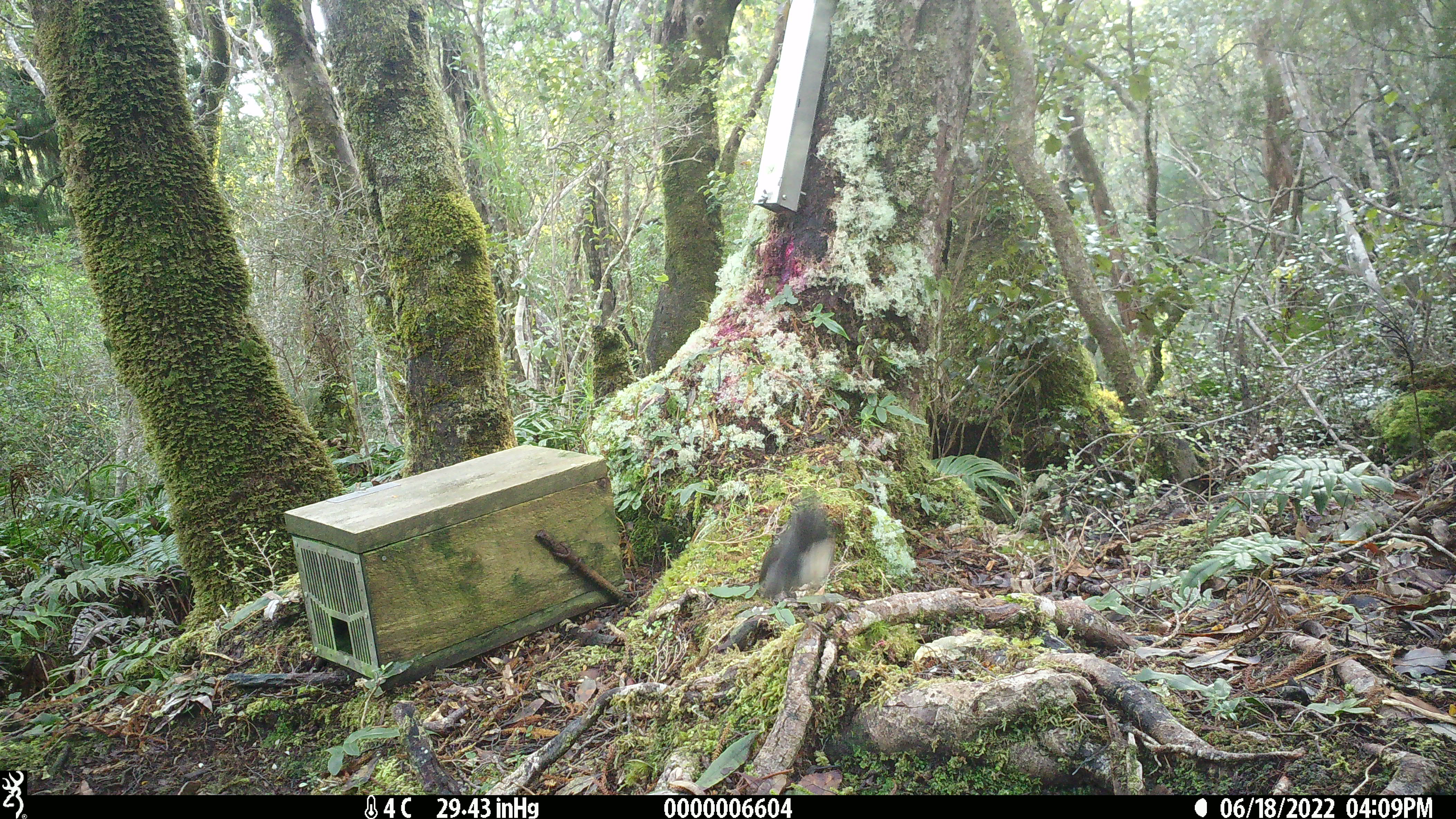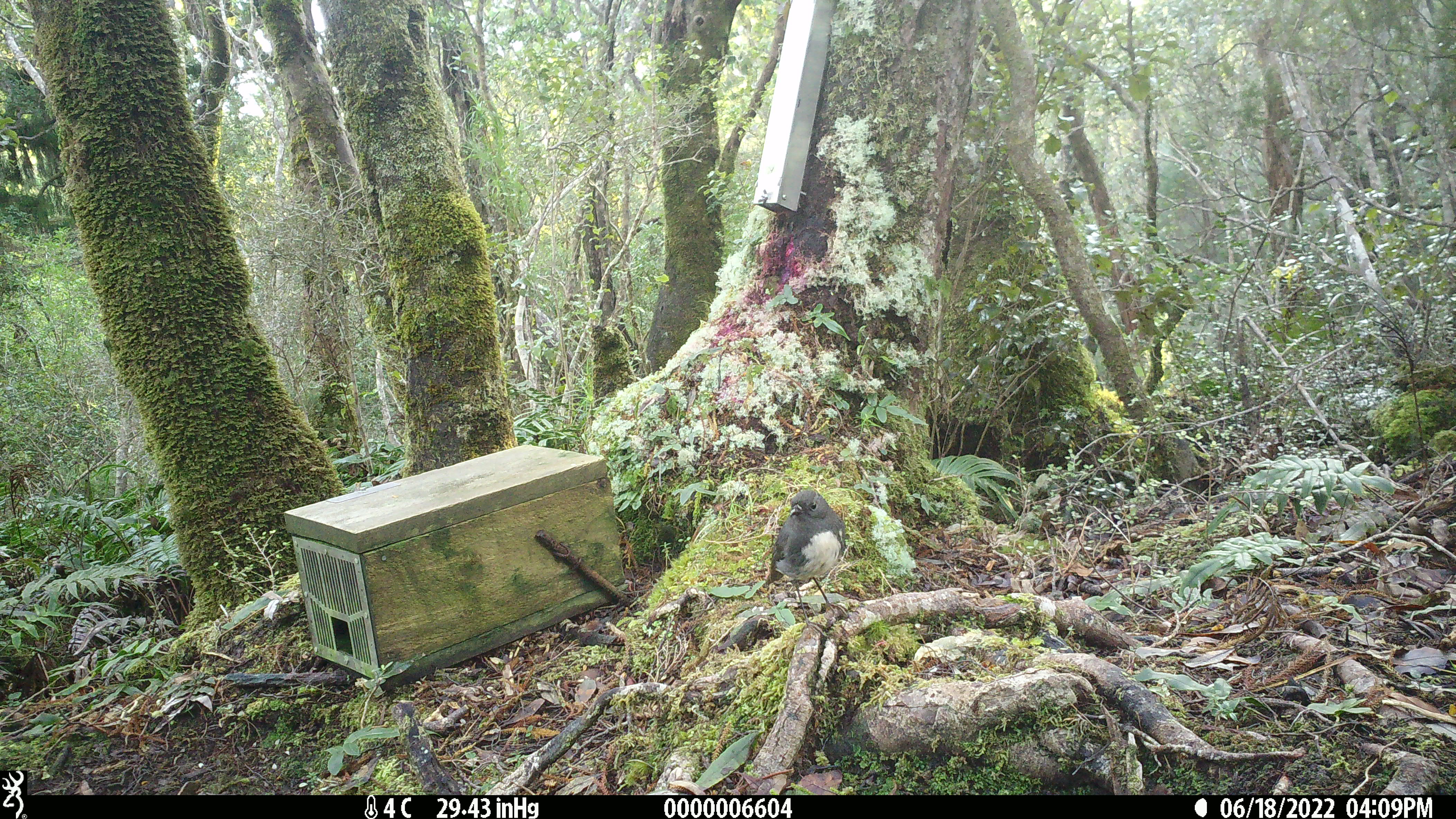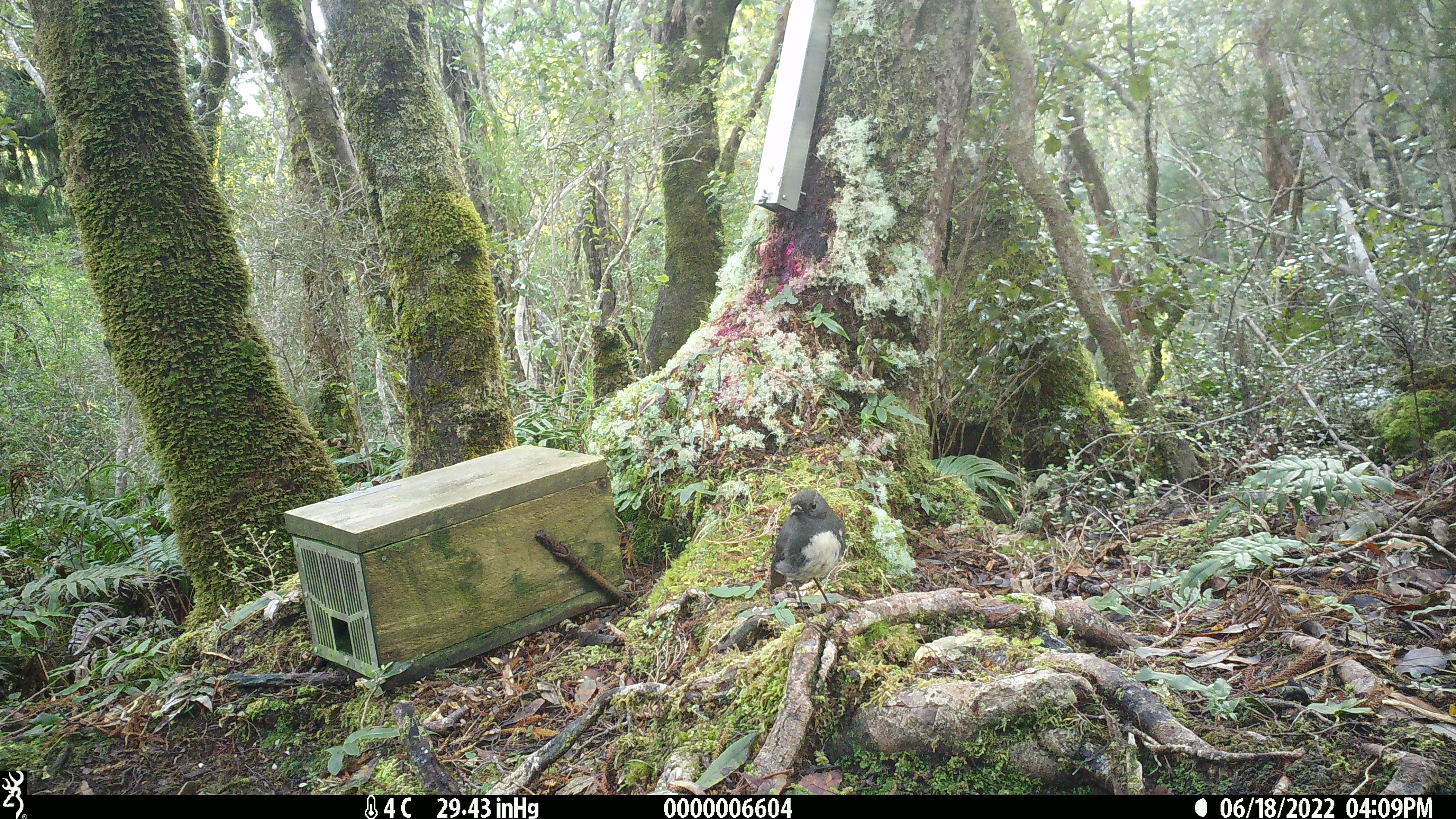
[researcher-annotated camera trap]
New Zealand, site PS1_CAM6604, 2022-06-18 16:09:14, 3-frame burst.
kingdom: Animalia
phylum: Chordata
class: Aves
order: Passeriformes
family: Petroicidae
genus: Petroica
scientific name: Petroica australis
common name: new zealand robin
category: robin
Robin (new zealand robin) (Petroica australis).